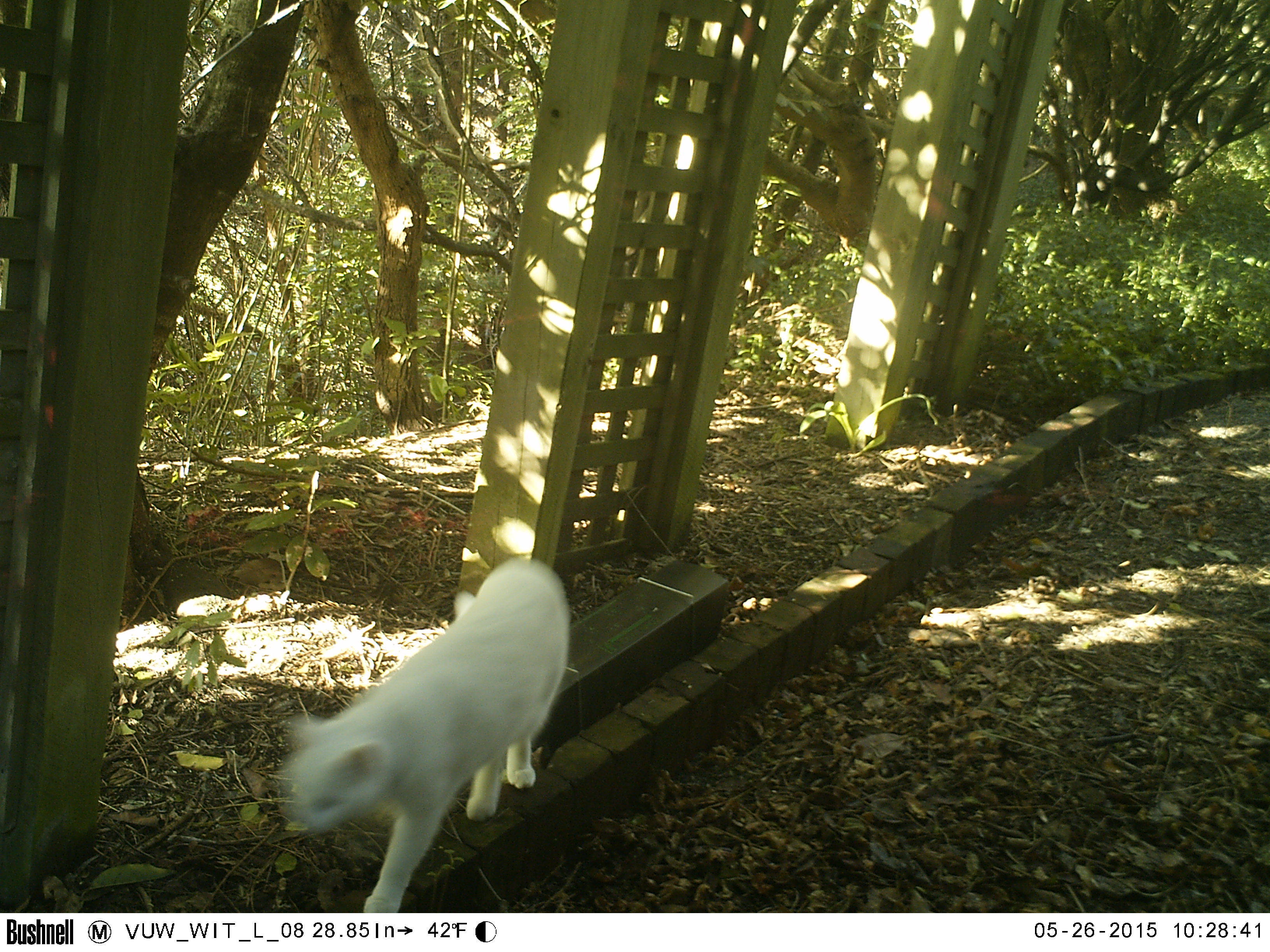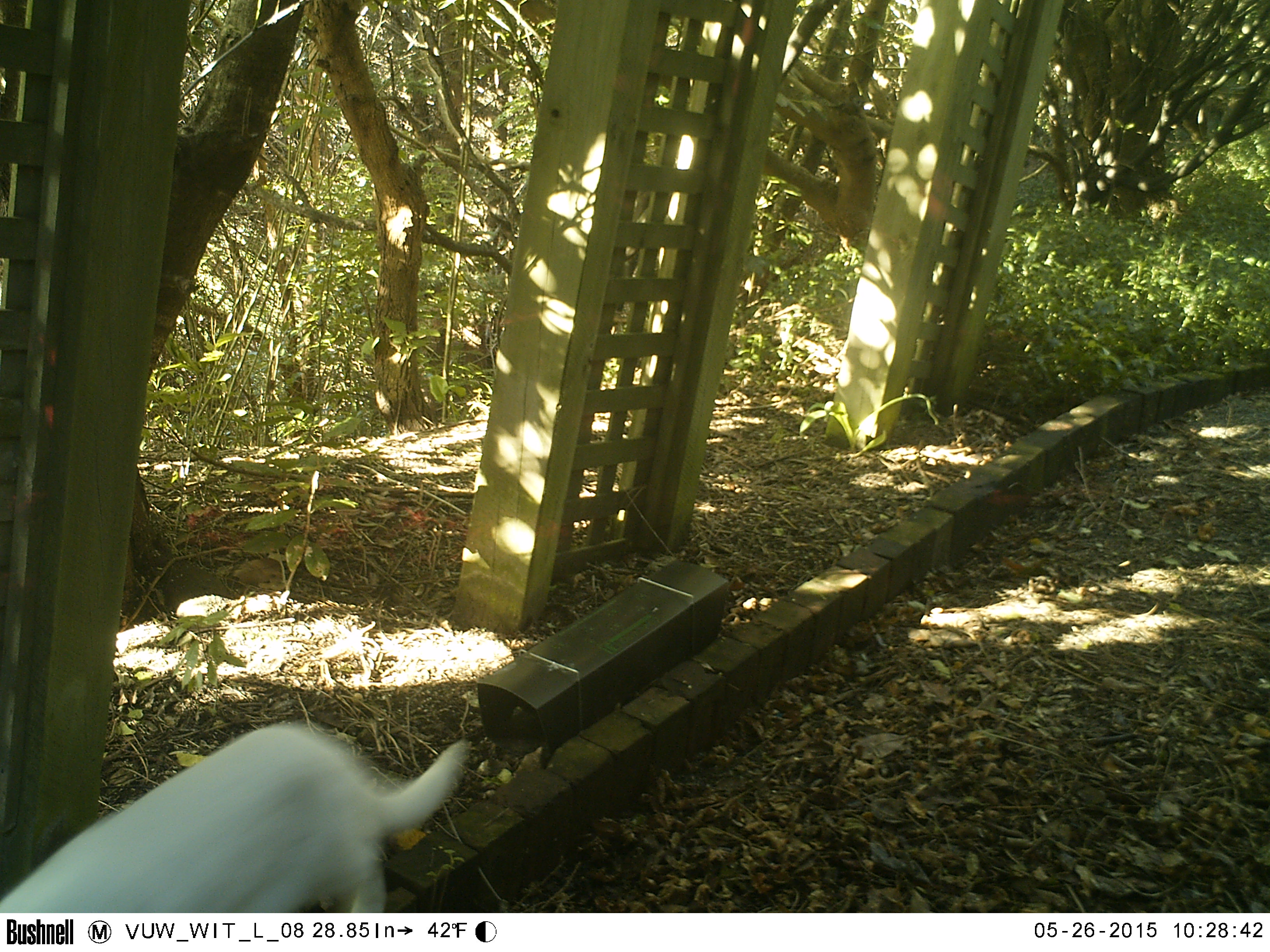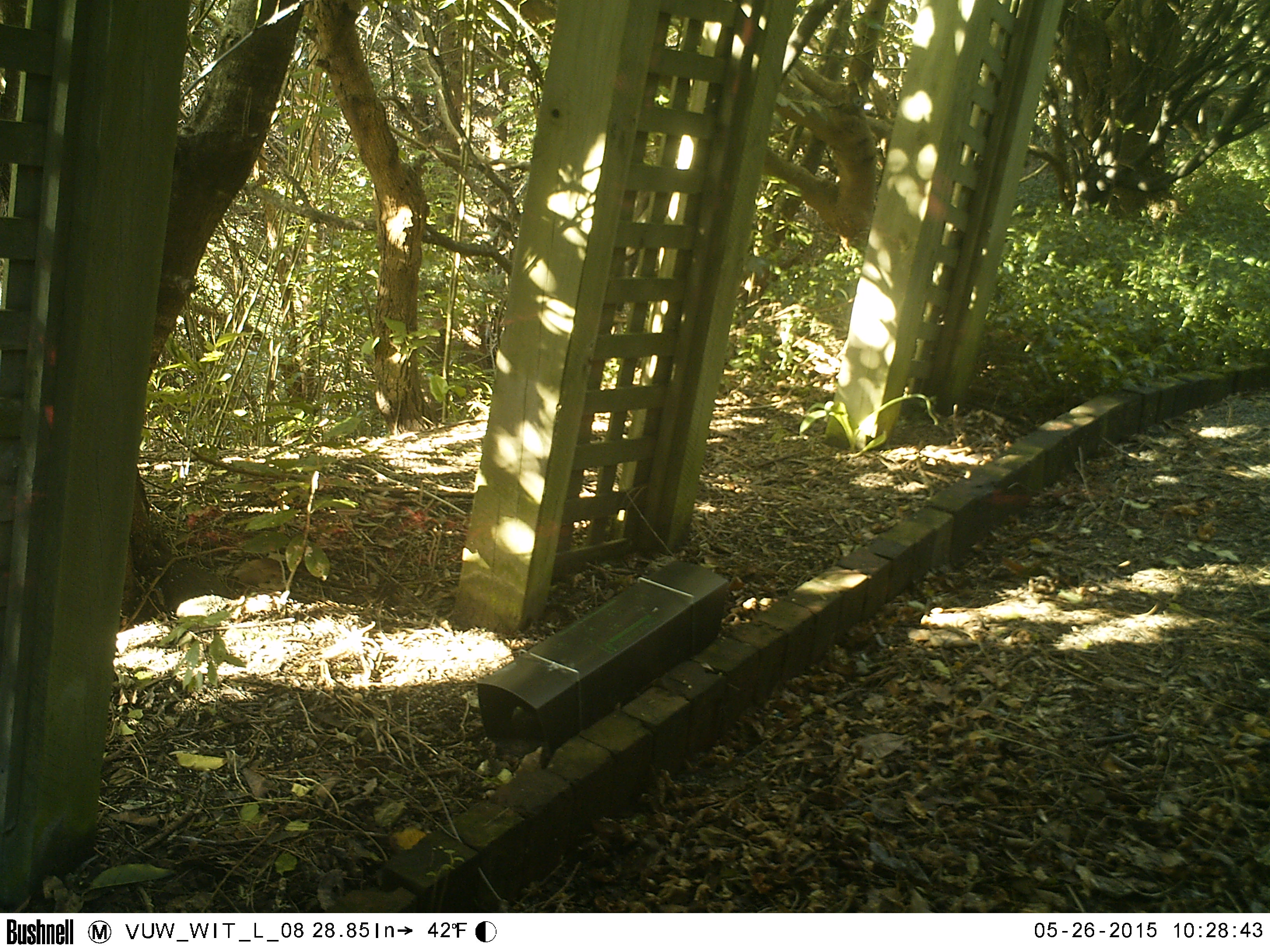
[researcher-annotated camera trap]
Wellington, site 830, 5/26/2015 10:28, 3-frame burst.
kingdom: Animalia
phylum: Chordata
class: Mammalia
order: Carnivora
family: Felidae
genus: Felis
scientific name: Felis catus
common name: cat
Cat (Felis catus).